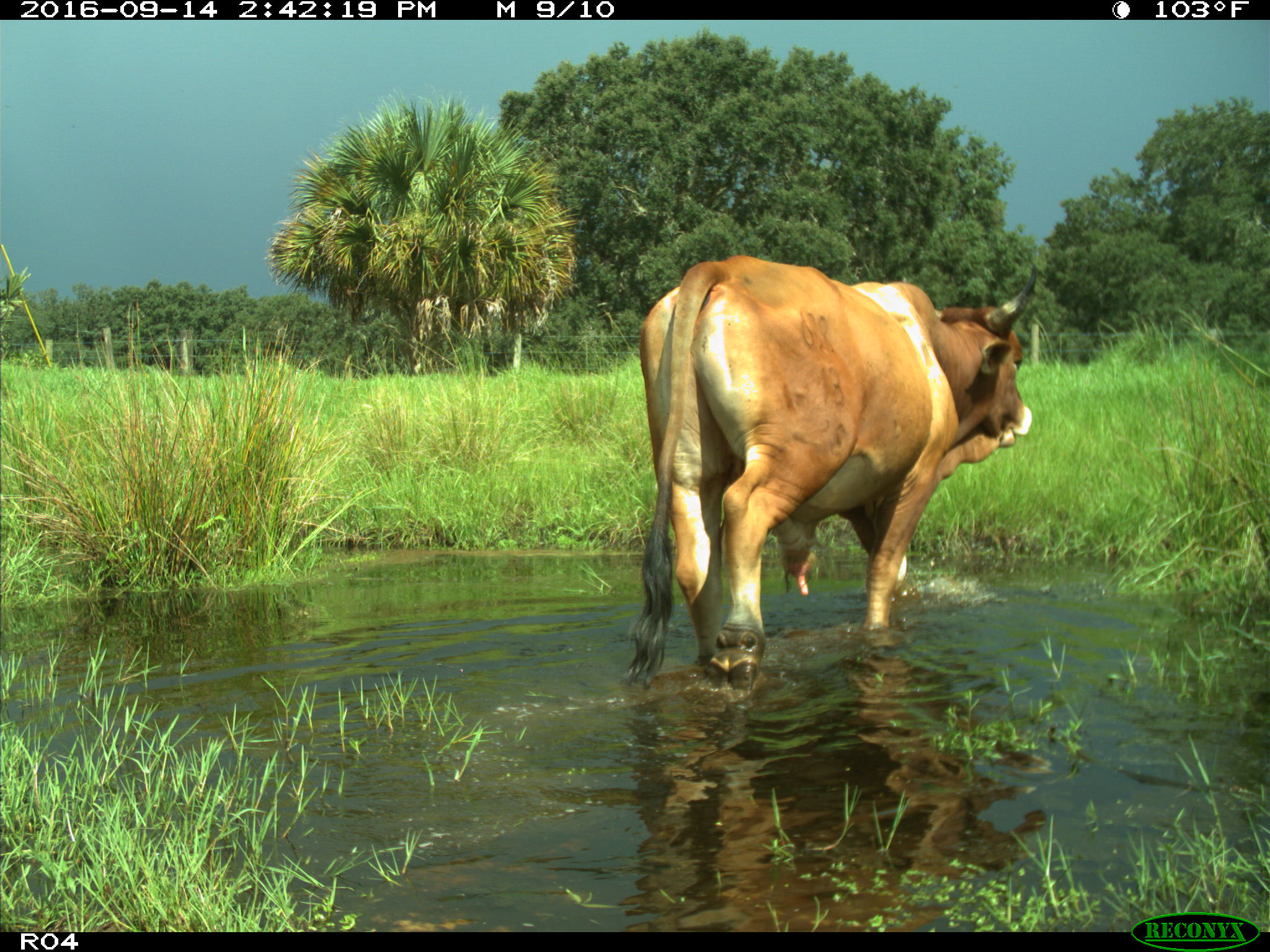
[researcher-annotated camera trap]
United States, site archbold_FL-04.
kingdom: Animalia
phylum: Chordata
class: Mammalia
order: Artiodactyla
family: Bovidae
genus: Bos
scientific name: Bos taurus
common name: domestic cow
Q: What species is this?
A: Bos taurus (domestic cow).